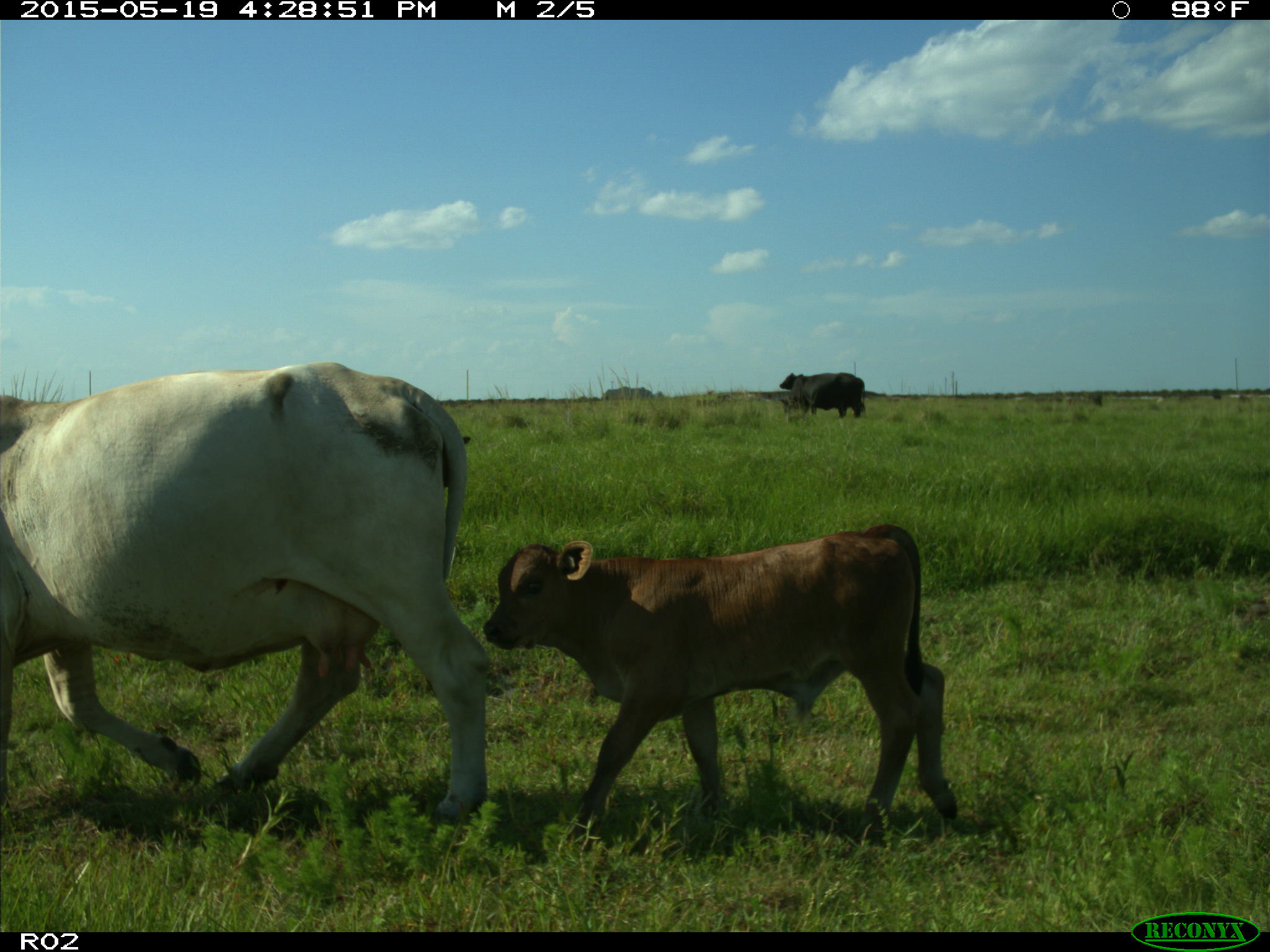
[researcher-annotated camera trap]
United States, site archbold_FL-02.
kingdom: Animalia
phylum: Chordata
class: Mammalia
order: Artiodactyla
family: Bovidae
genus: Bos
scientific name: Bos taurus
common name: domestic cow